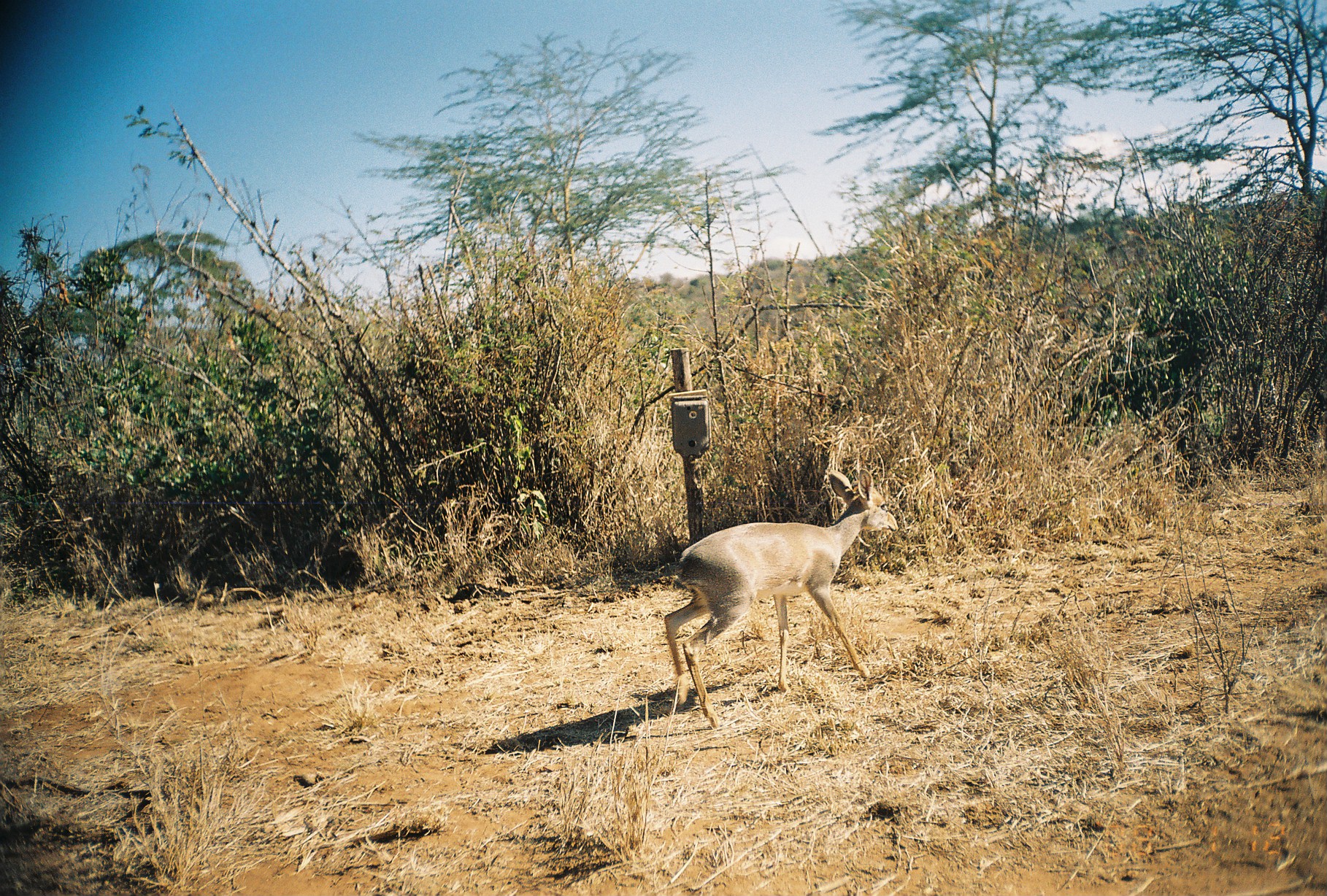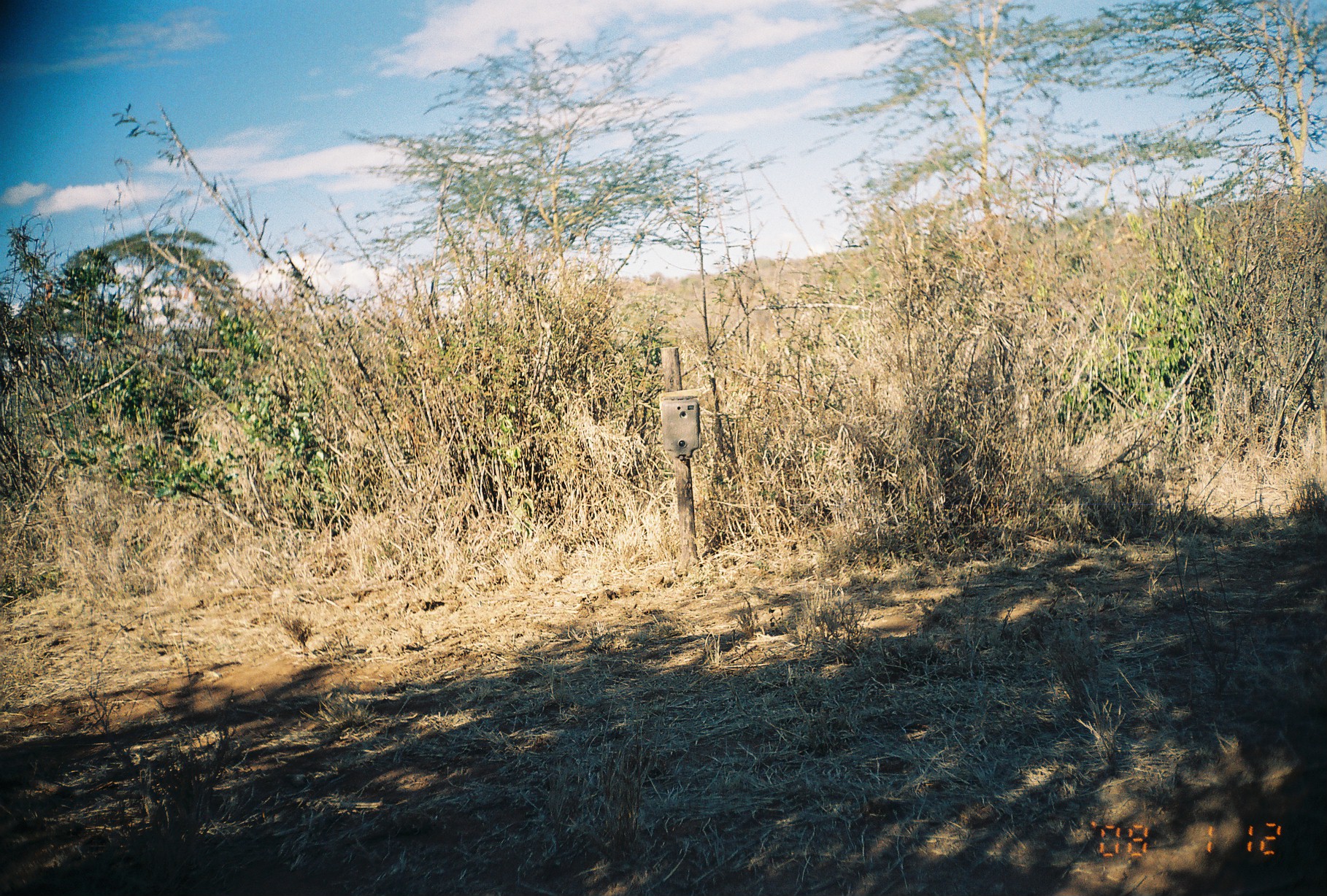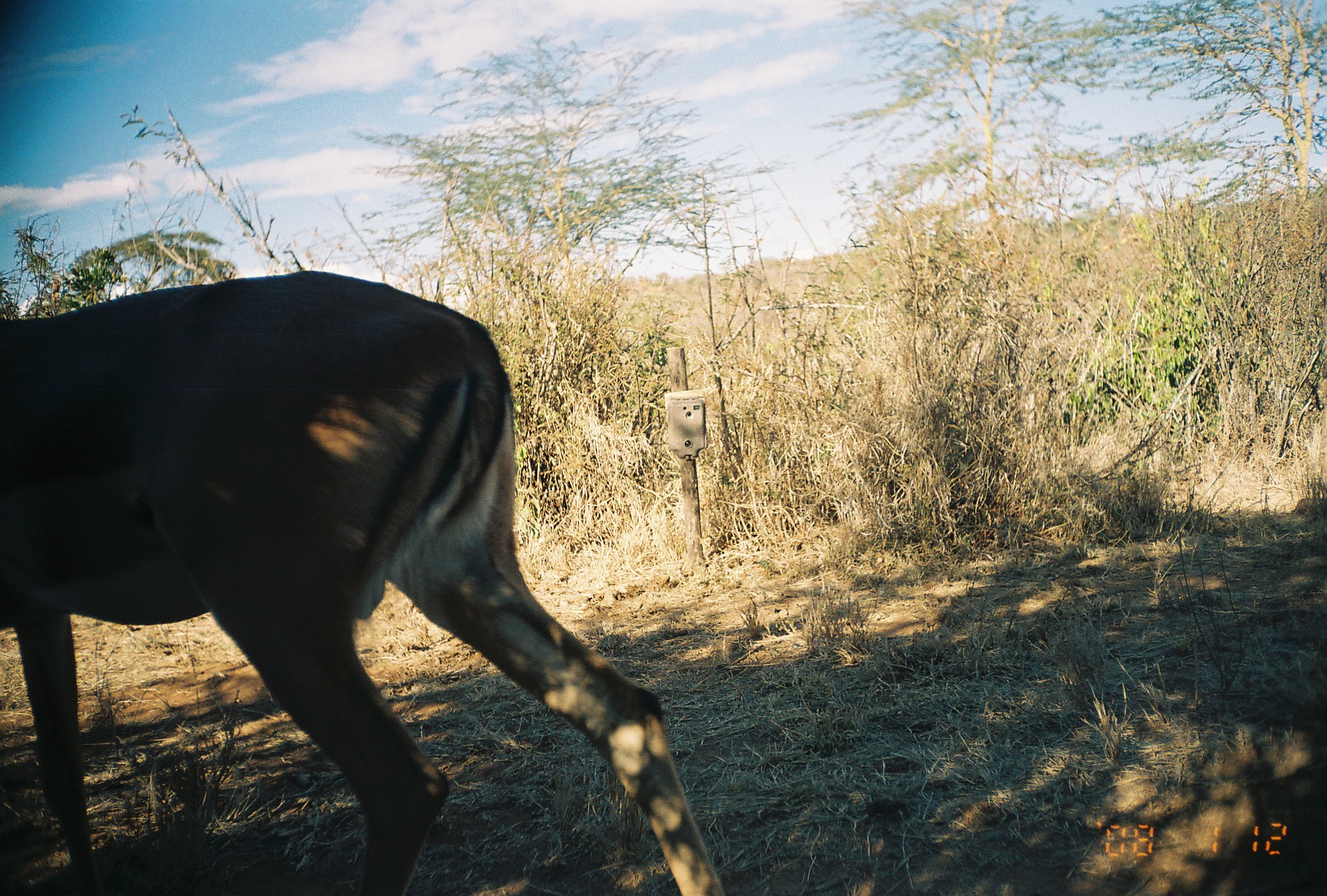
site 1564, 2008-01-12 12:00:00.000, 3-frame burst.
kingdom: Animalia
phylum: Chordata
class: Mammalia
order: Artiodactyla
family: Bovidae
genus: Madoqua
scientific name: Madoqua guentheri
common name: günther's dik-dik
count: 1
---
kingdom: Animalia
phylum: Chordata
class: Mammalia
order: Artiodactyla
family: Bovidae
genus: Aepyceros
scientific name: Aepyceros melampus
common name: impala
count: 1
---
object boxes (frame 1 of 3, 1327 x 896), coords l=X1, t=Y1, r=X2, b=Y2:
madoqua guentheri: l=664, t=469, r=898, b=726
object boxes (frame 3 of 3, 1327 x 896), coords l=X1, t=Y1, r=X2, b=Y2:
aepyceros melampus: l=0, t=267, r=727, b=893